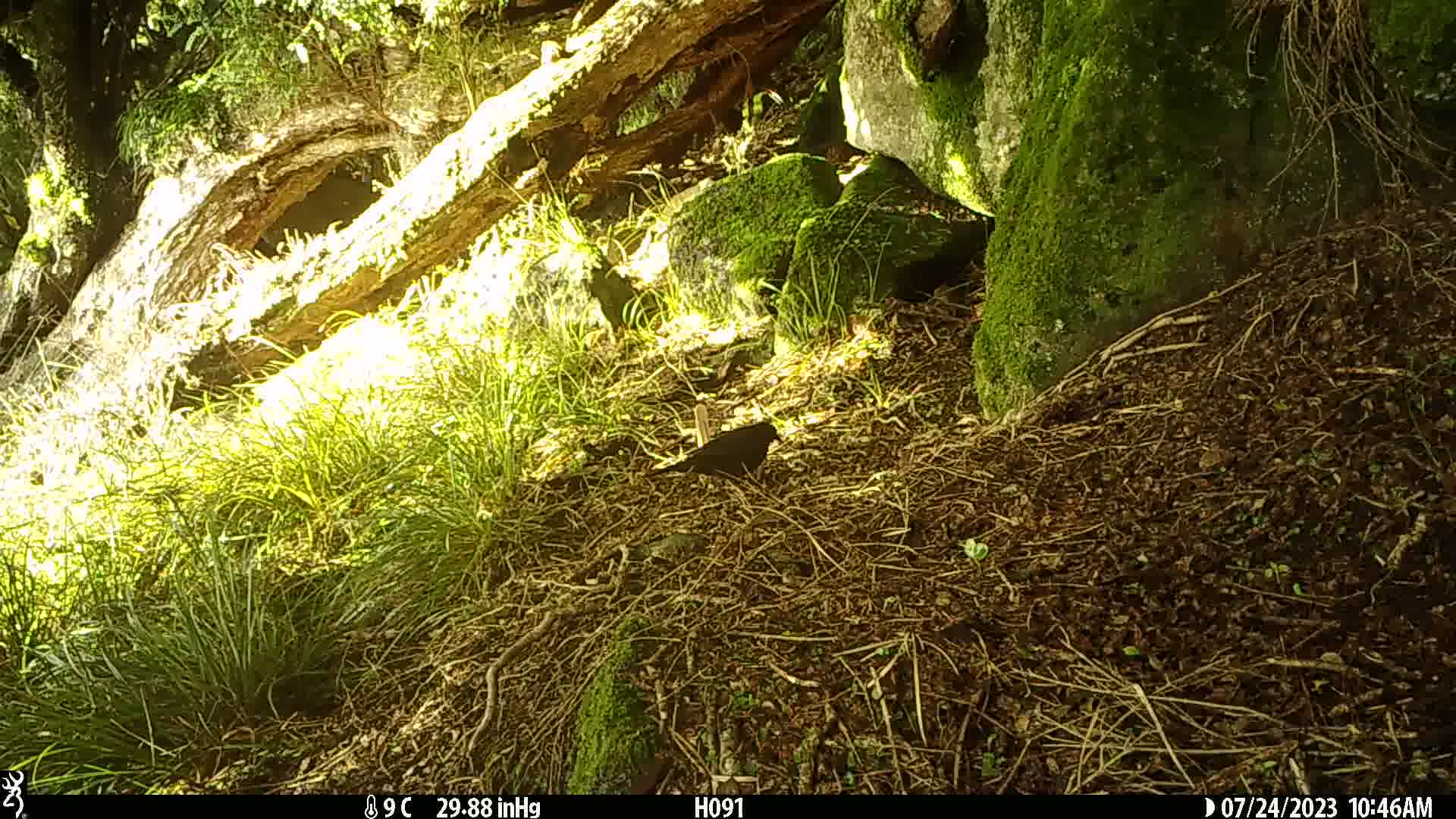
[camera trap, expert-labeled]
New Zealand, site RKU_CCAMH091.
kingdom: Animalia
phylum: Chordata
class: Aves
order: Passeriformes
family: Turdidae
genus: Turdus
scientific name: Turdus merula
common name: eurasian blackbird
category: blackbird